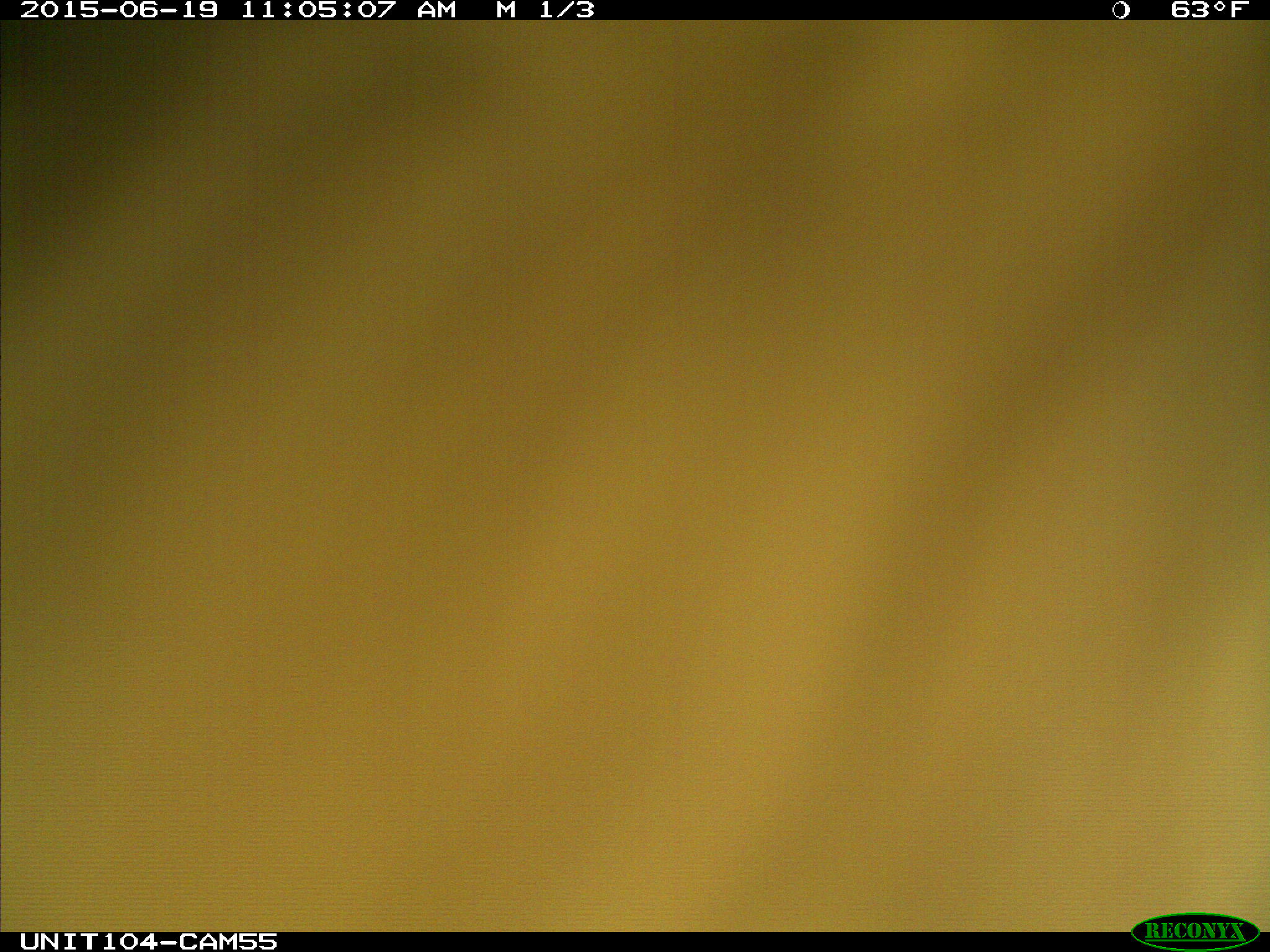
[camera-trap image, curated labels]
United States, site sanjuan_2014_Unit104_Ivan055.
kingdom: Animalia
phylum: Chordata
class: Mammalia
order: Artiodactyla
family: Cervidae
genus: Cervus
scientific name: Cervus elaphus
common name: red deer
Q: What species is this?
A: Cervus elaphus (red deer).